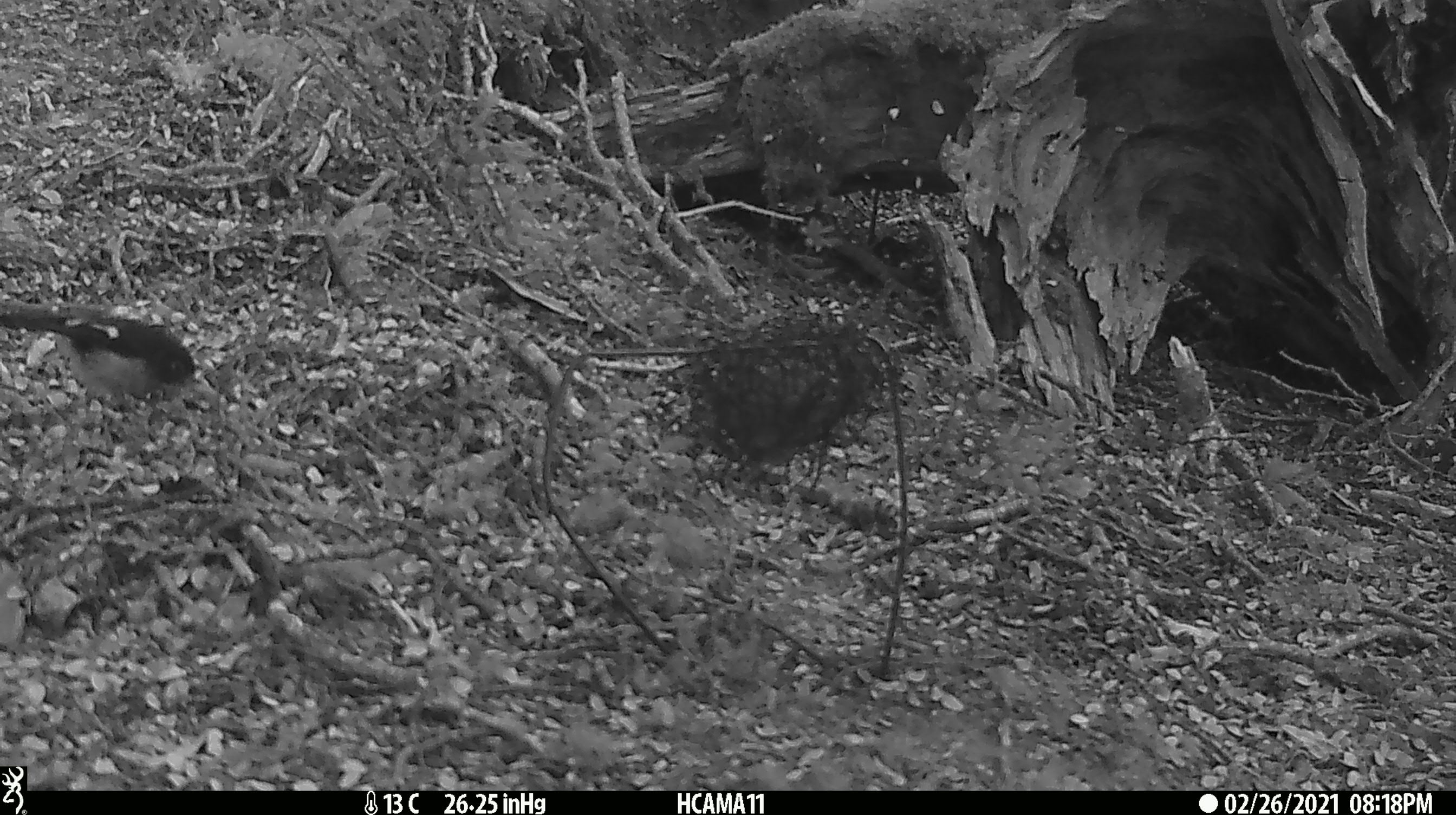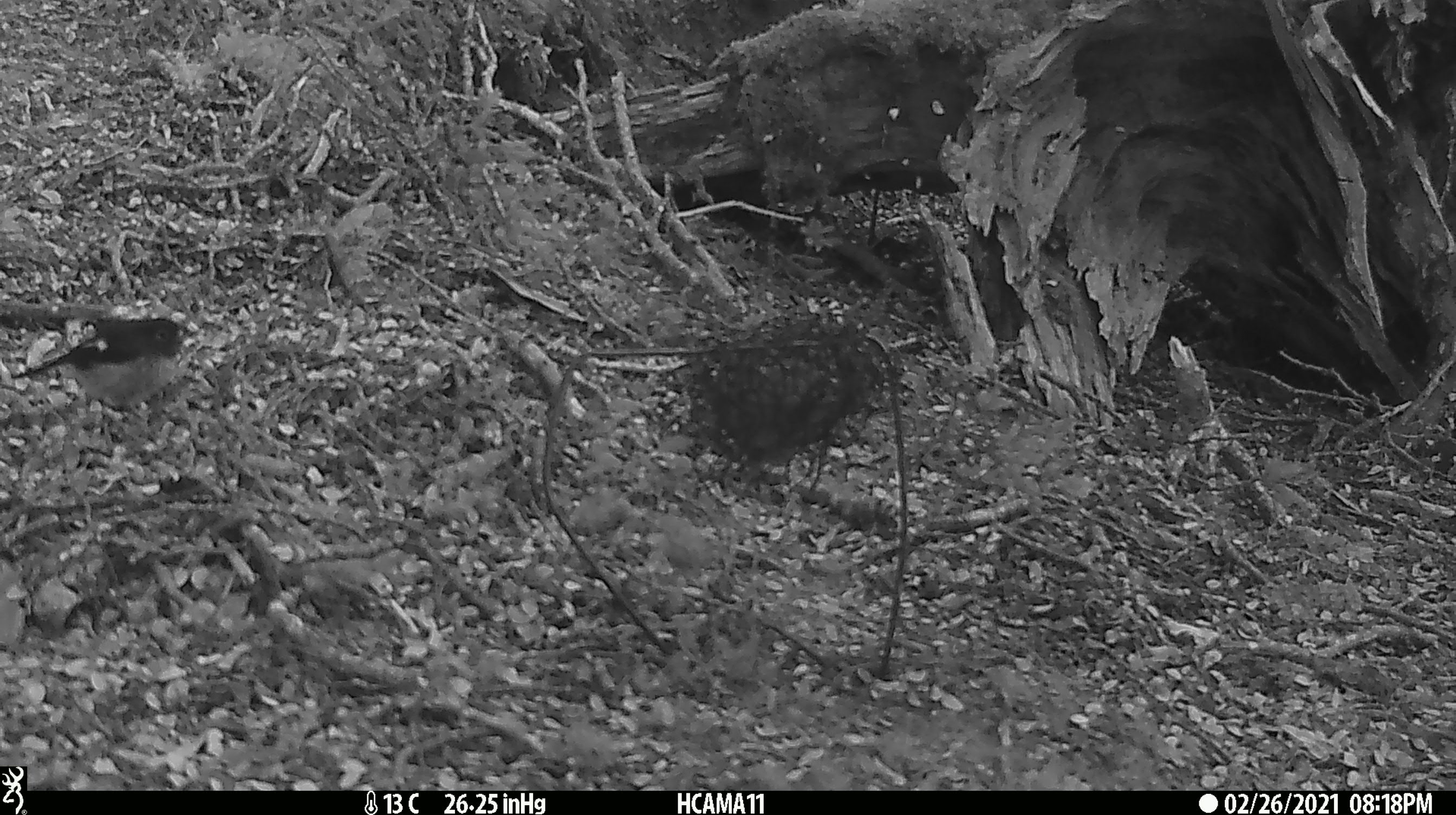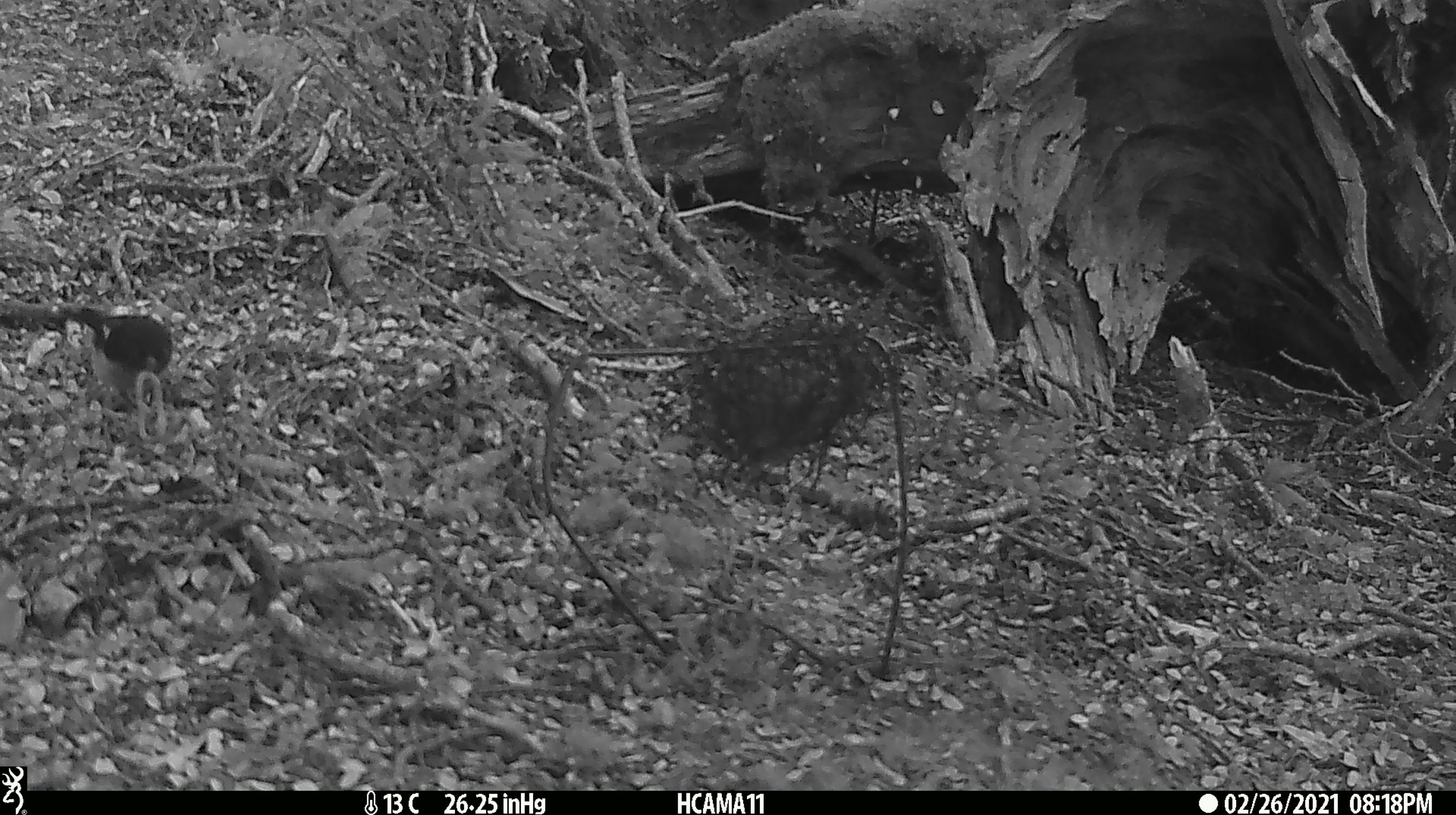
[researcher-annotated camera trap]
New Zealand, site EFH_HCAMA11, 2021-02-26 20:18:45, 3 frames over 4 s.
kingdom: Animalia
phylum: Chordata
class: Aves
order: Passeriformes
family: Petroicidae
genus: Petroica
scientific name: Petroica macrocephala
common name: tomtit